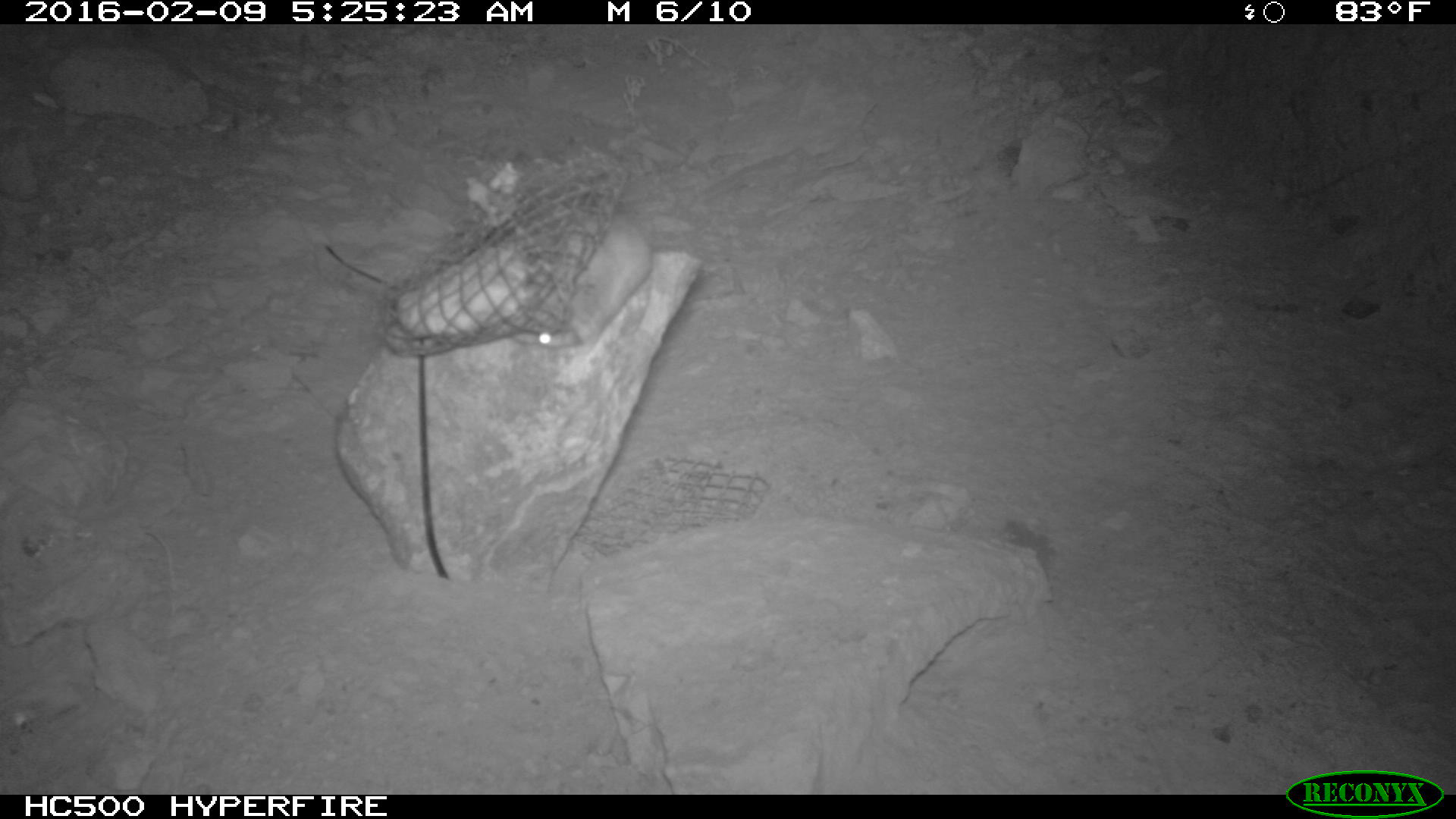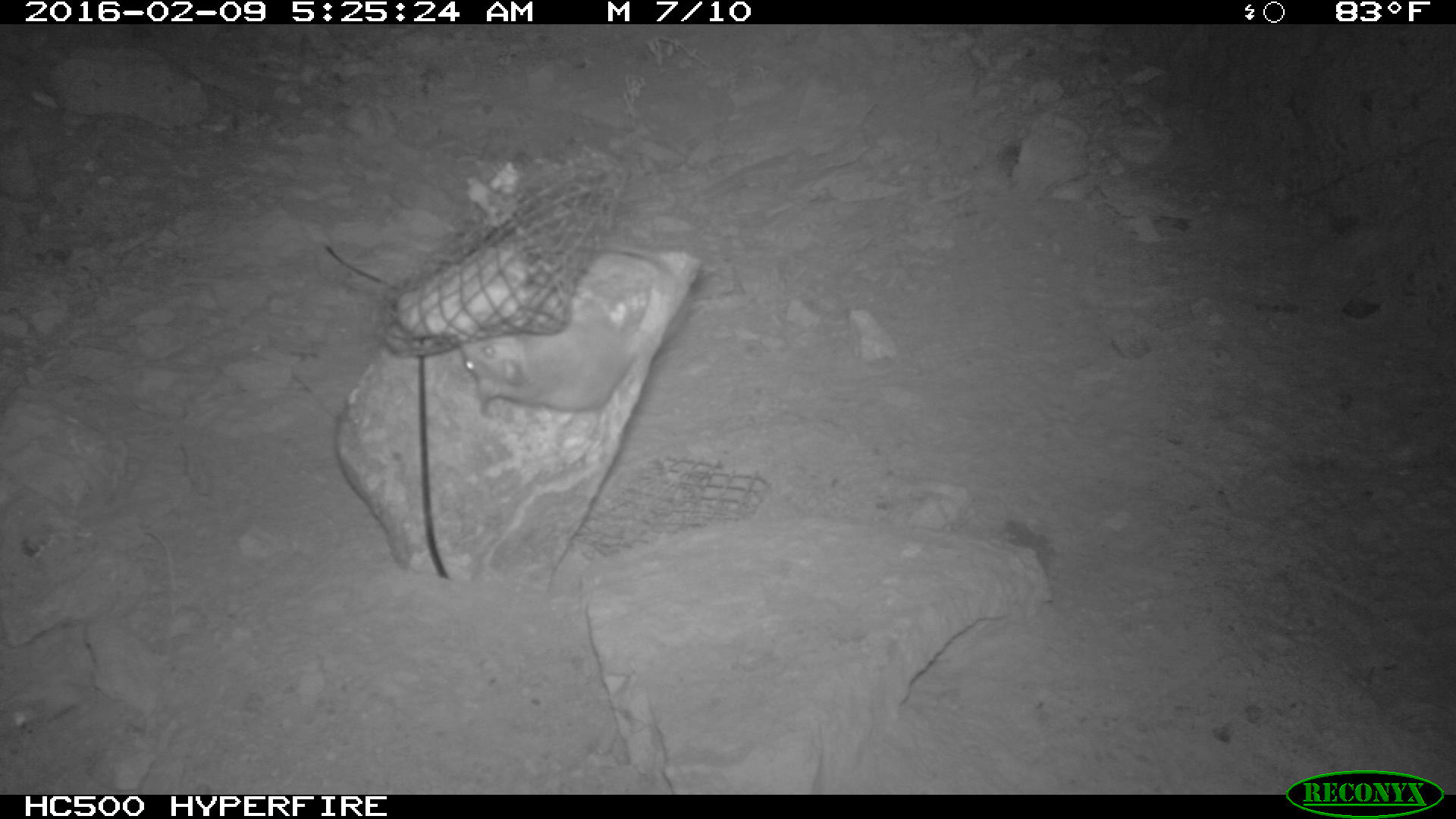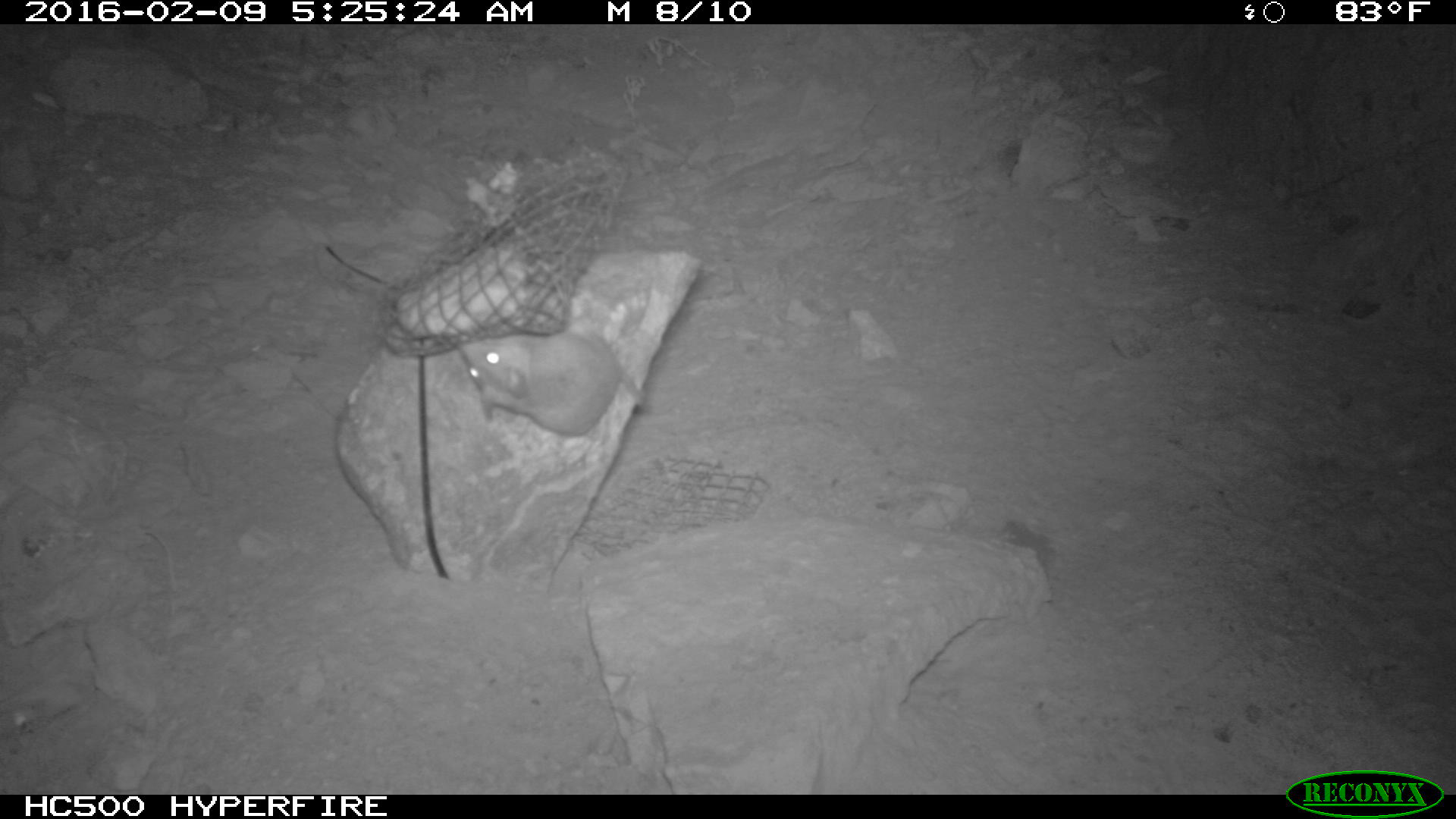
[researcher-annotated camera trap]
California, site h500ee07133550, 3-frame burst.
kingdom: Animalia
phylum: Chordata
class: Mammalia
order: Rodentia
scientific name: Rodentia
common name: rodent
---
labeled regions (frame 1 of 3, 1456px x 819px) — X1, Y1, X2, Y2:
rodent: 510, 209, 652, 347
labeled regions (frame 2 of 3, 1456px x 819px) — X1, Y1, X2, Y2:
rodent: 457, 240, 682, 411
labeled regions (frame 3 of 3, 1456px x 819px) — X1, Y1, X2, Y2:
rodent: 458, 318, 647, 435